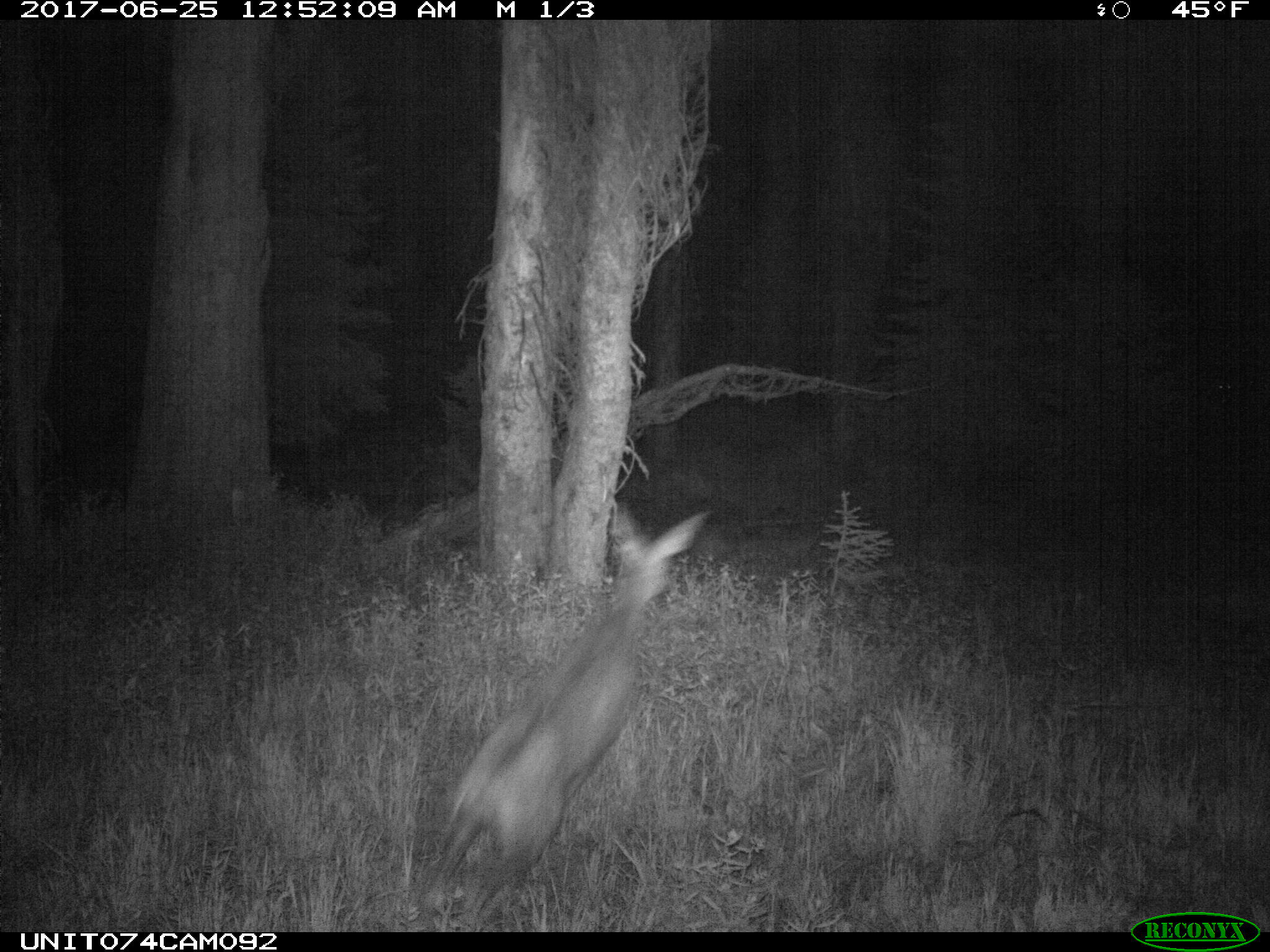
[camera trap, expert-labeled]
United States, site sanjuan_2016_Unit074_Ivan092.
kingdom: Animalia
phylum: Chordata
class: Mammalia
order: Artiodactyla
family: Cervidae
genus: Odocoileus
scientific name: Odocoileus hemionus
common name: mule deer